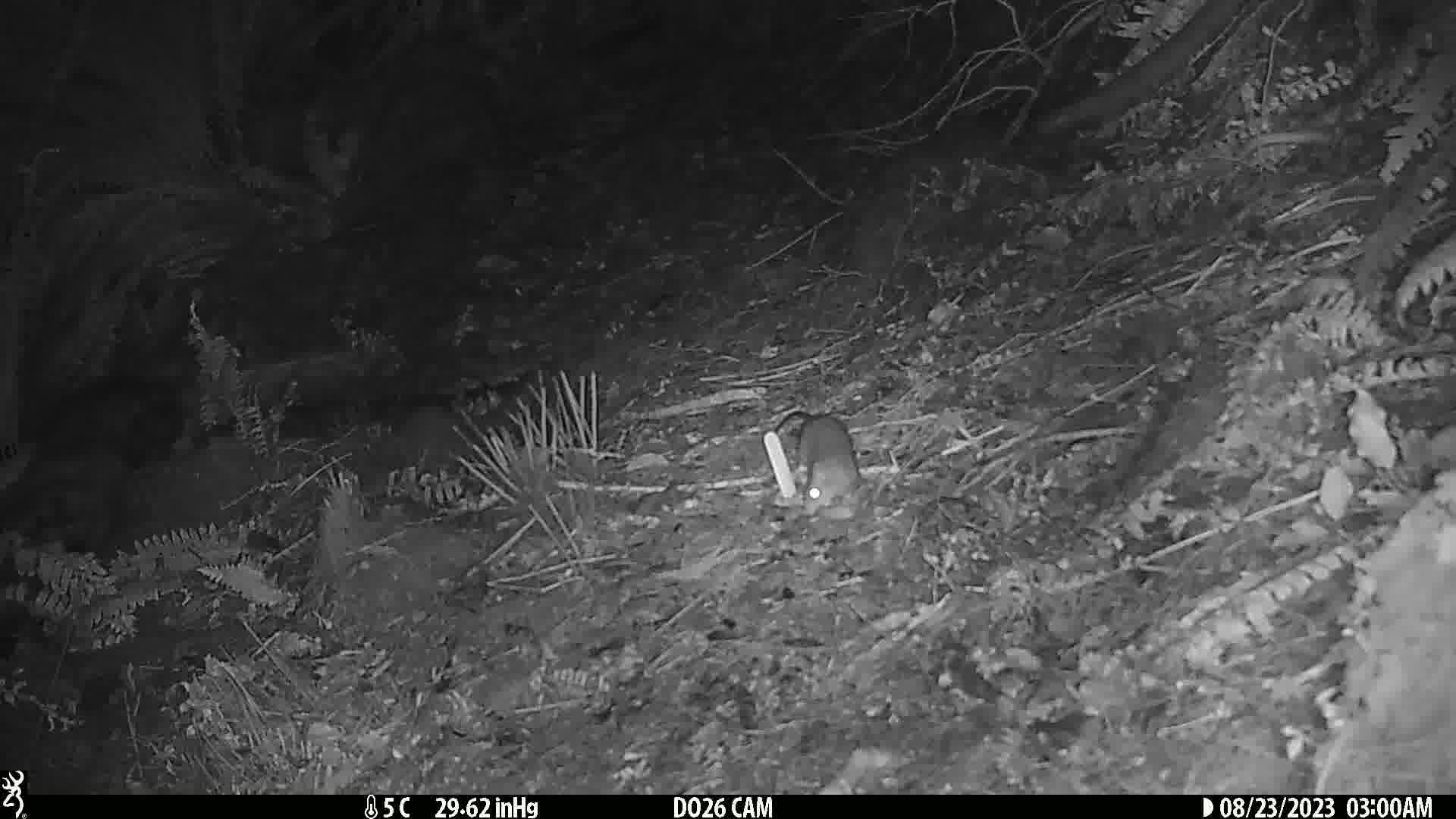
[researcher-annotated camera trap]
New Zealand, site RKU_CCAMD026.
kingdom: Animalia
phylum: Chordata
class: Mammalia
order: Rodentia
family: Muridae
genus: Rattus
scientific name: Rattus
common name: rat